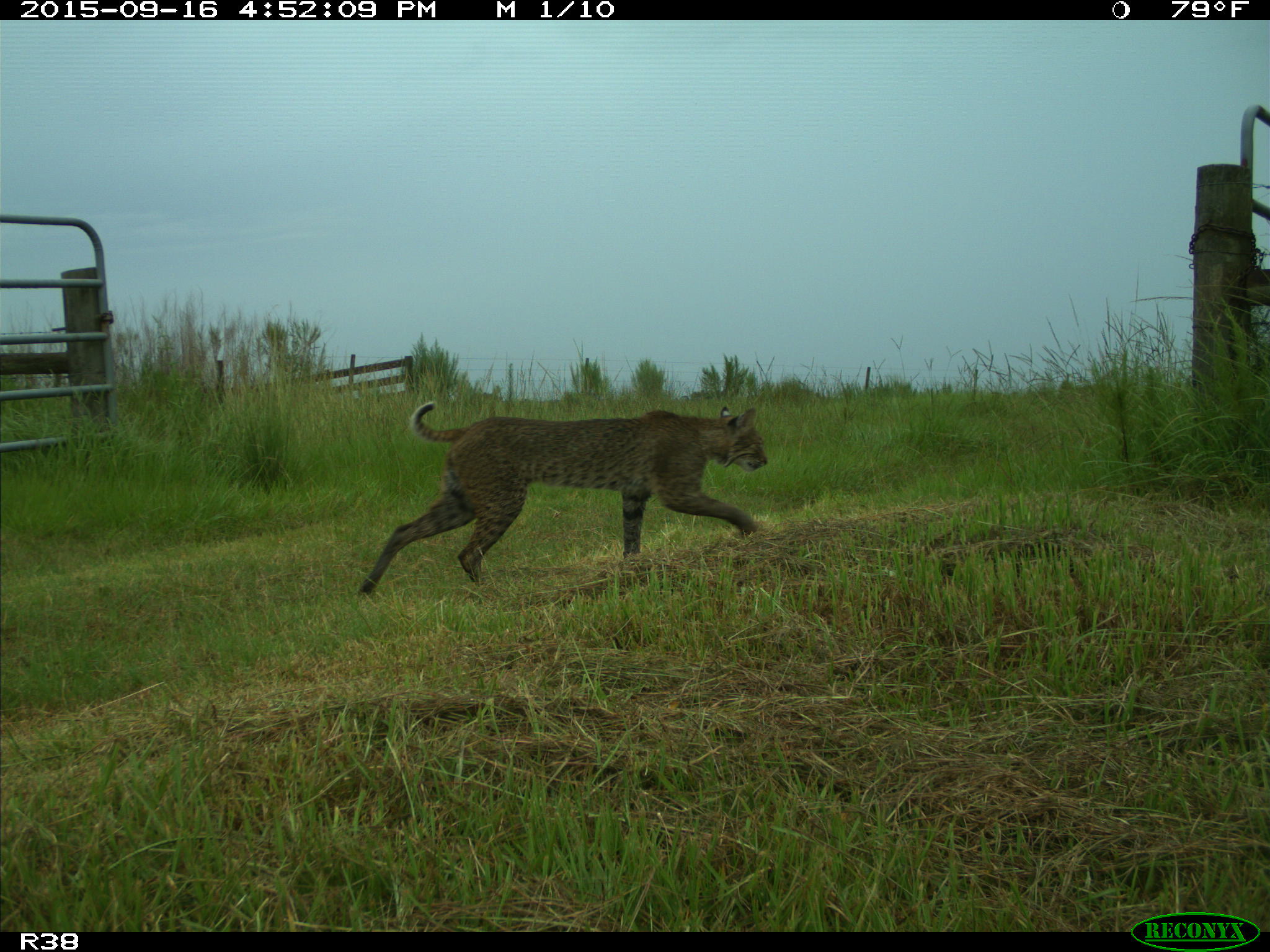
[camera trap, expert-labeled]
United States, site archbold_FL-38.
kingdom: Animalia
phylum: Chordata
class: Mammalia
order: Carnivora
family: Felidae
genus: Lynx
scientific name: Lynx rufus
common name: bobcat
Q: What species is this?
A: Lynx rufus (bobcat).